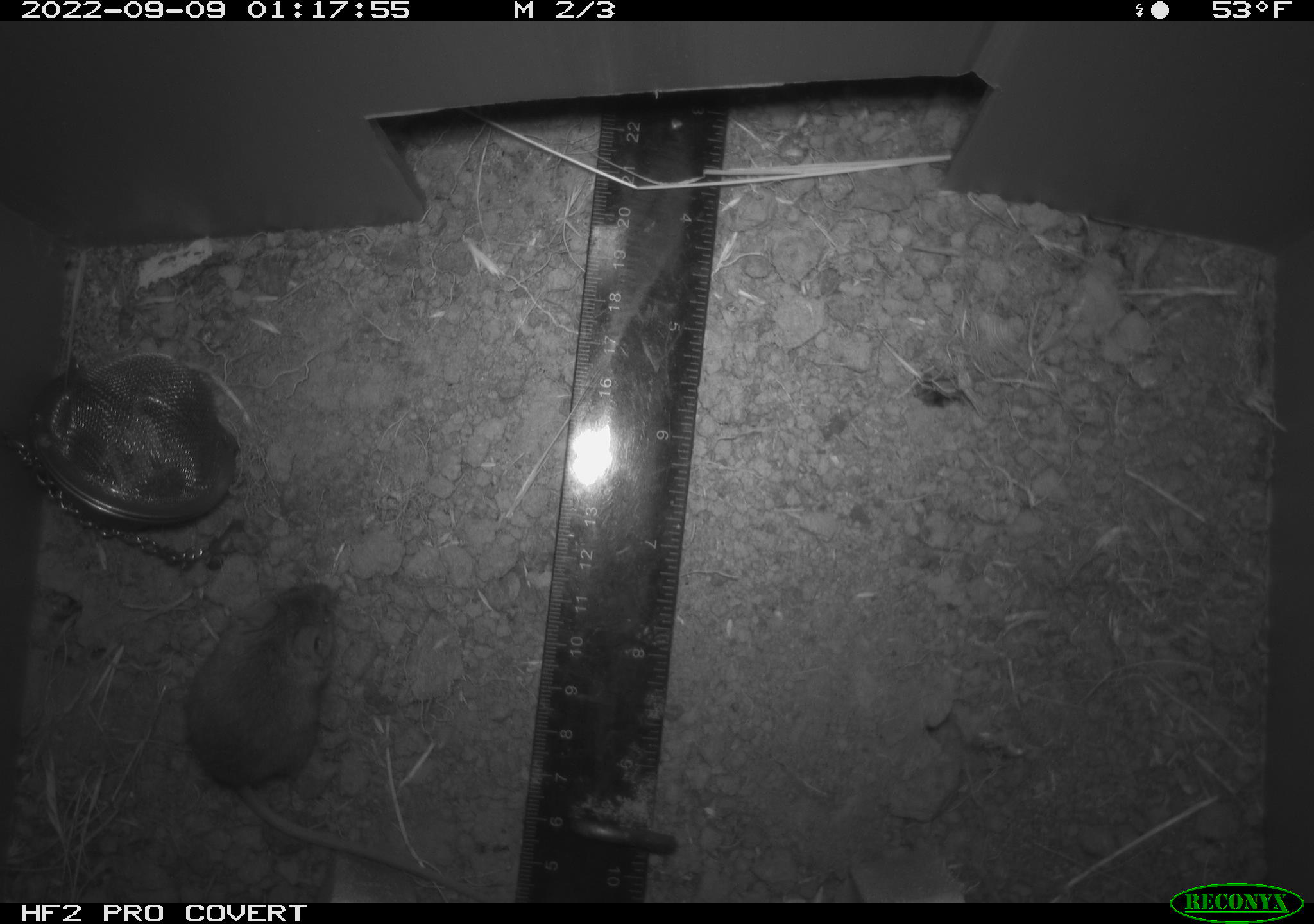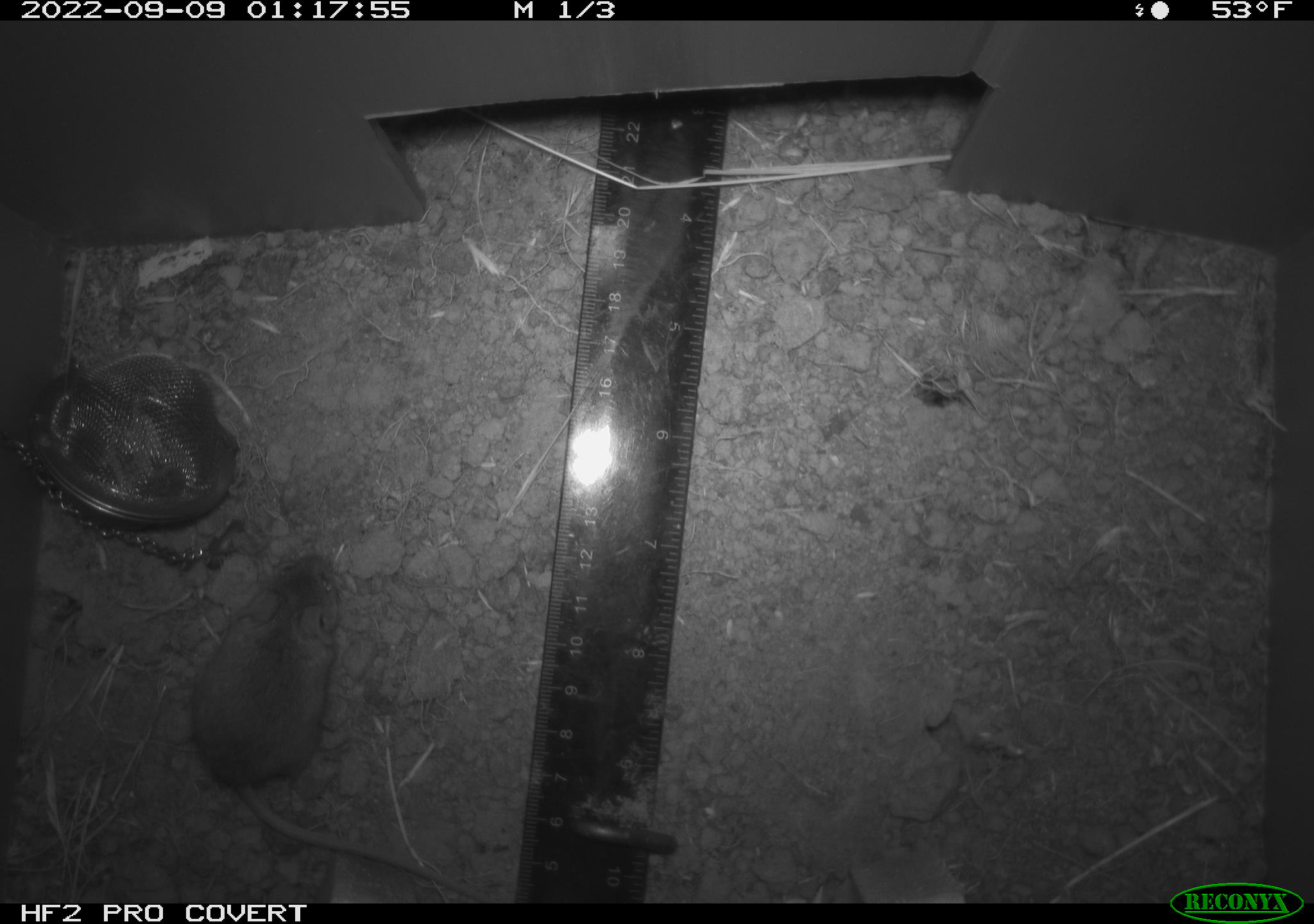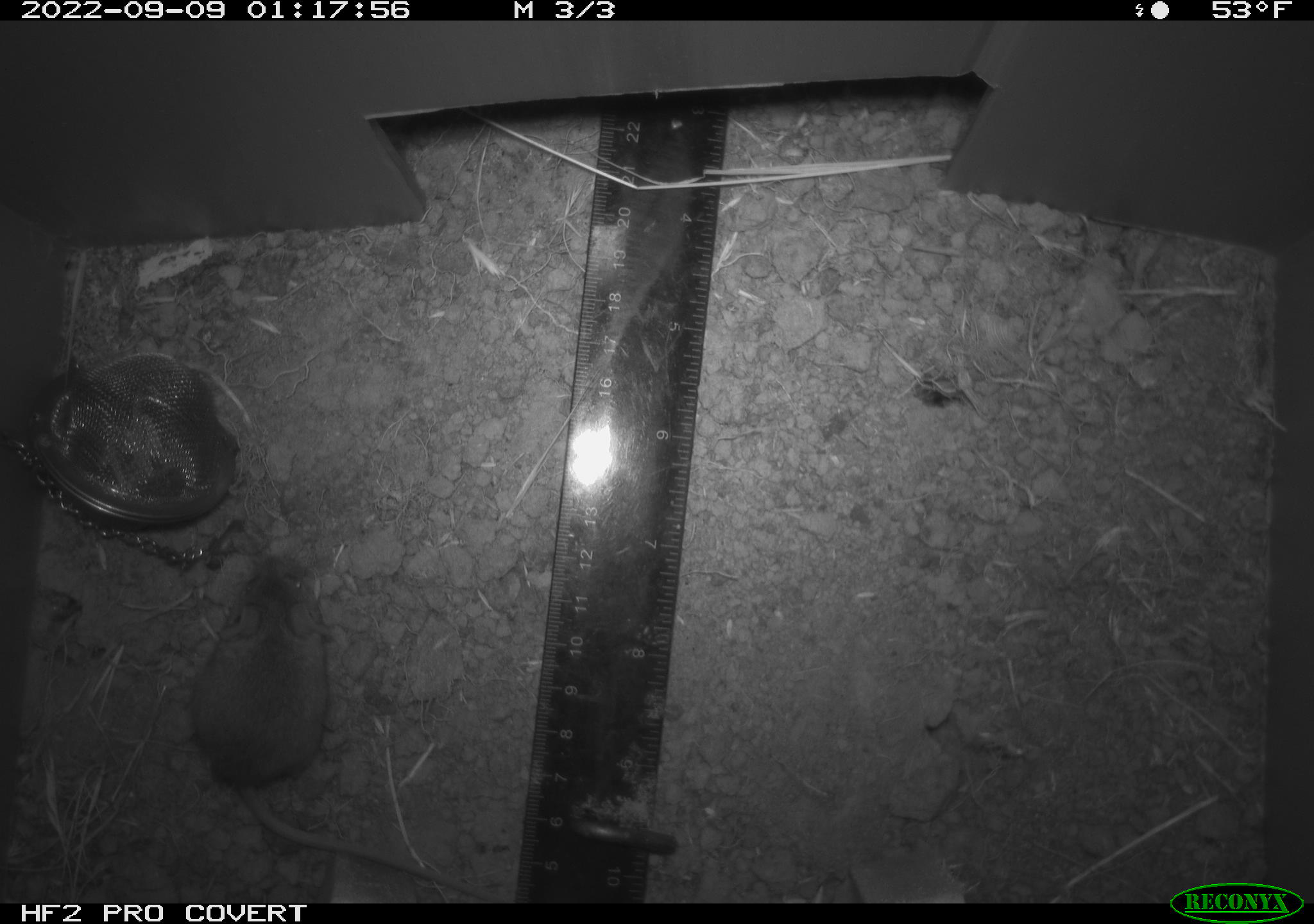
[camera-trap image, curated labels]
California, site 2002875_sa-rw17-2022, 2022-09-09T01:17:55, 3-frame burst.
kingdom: Animalia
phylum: Chordata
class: Mammalia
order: Rodentia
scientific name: Rodentia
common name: mouse species